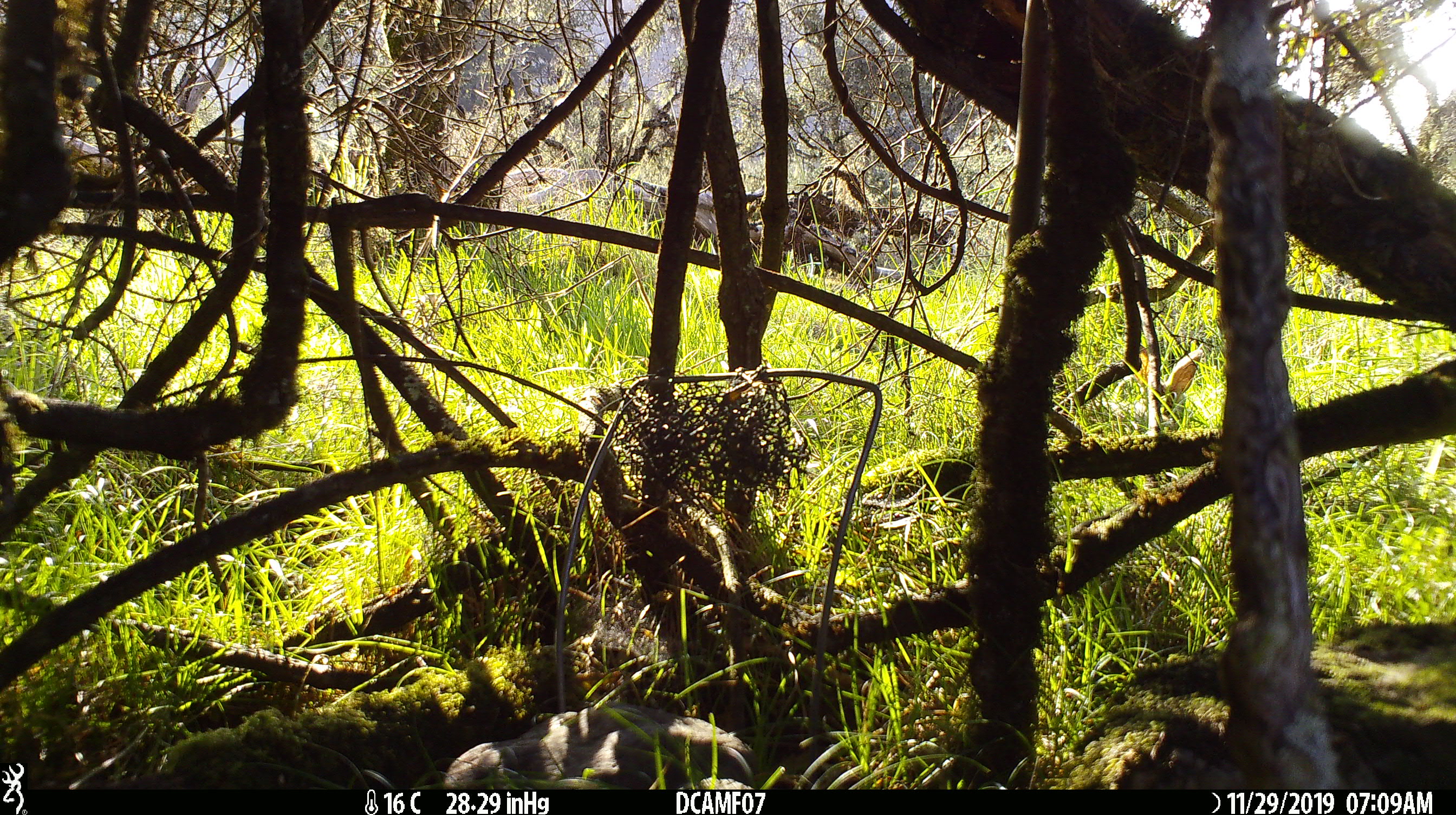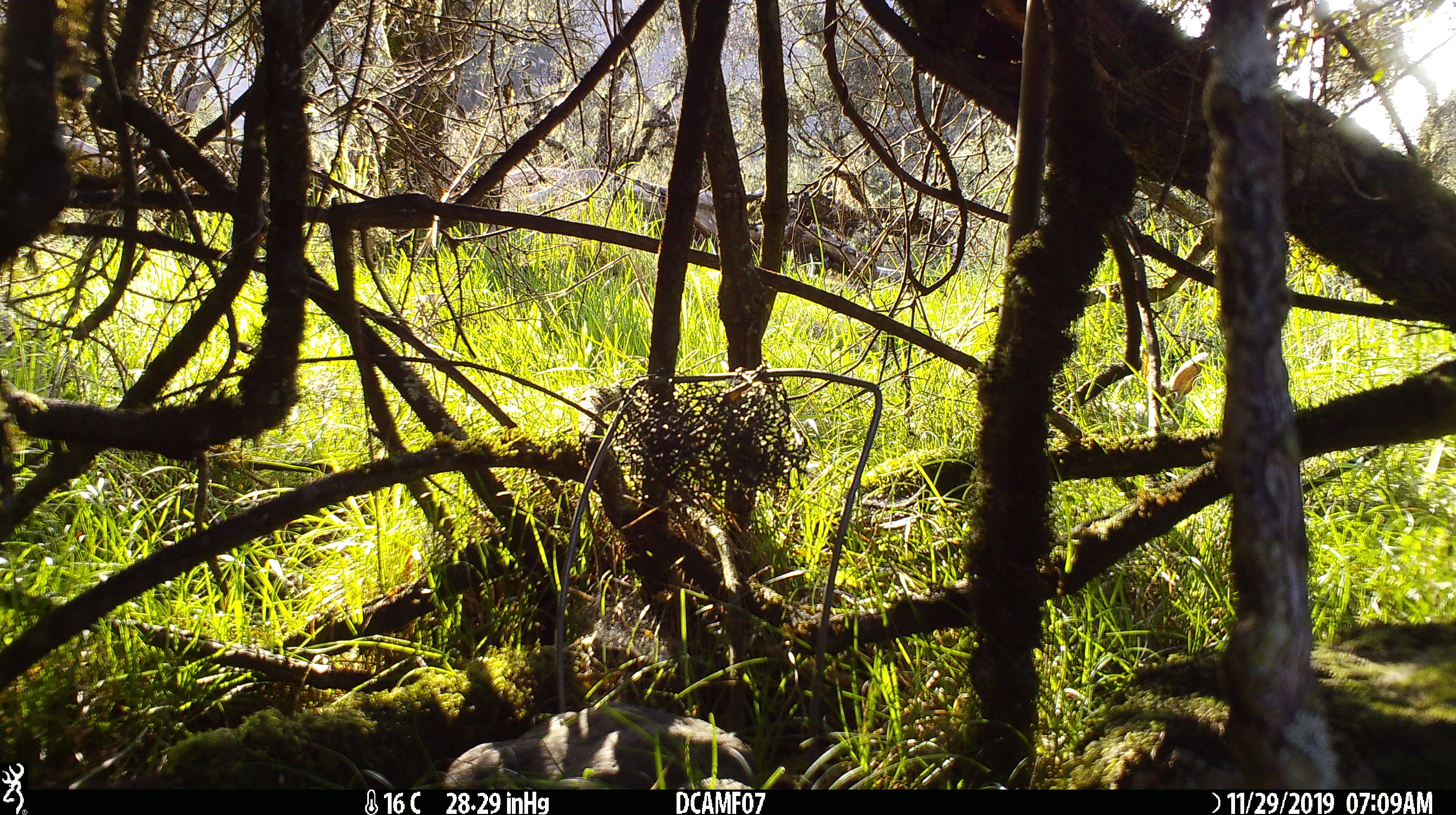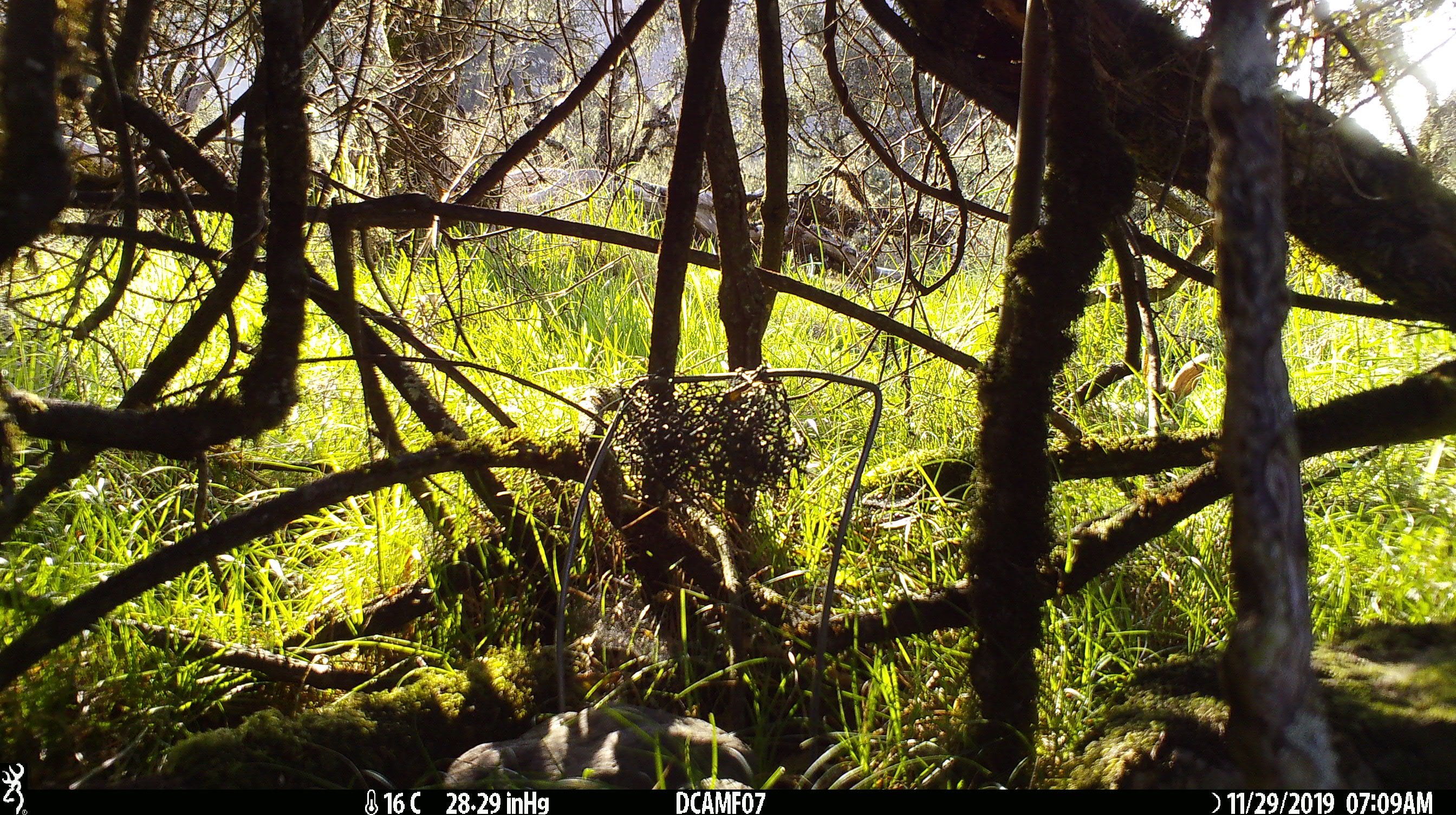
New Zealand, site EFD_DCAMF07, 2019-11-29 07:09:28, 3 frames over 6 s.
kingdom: Animalia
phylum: Chordata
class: Mammalia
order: Lagomorpha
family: Leporidae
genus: Oryctolagus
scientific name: Oryctolagus cuniculus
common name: european rabbit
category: rabbit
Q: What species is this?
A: Rabbit (european rabbit) (Oryctolagus cuniculus).